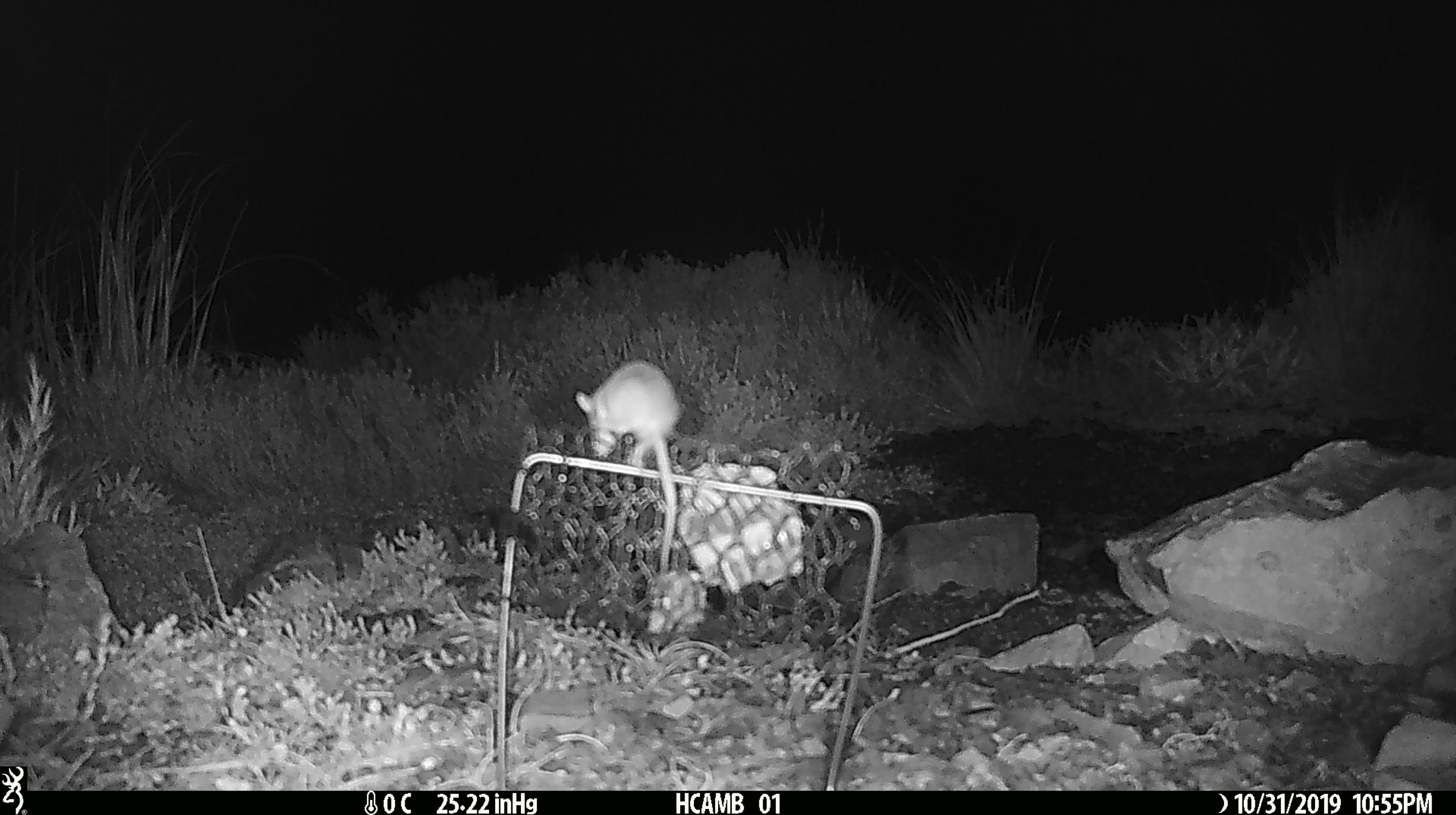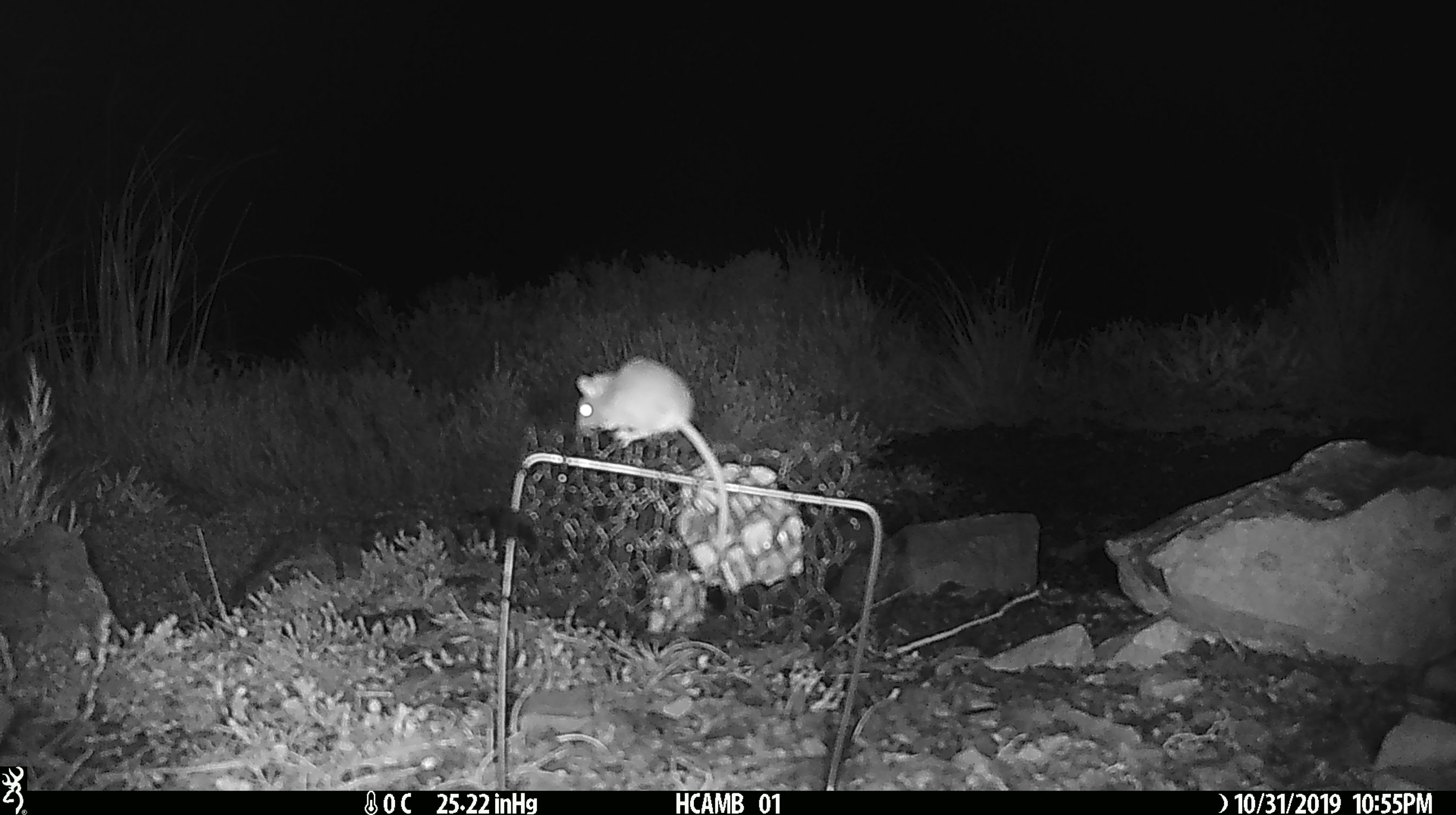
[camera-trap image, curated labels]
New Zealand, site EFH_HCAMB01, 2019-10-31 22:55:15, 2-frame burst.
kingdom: Animalia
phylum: Chordata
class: Mammalia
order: Rodentia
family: Muridae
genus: Mus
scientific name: Mus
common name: mouse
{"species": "mouse (Mus)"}